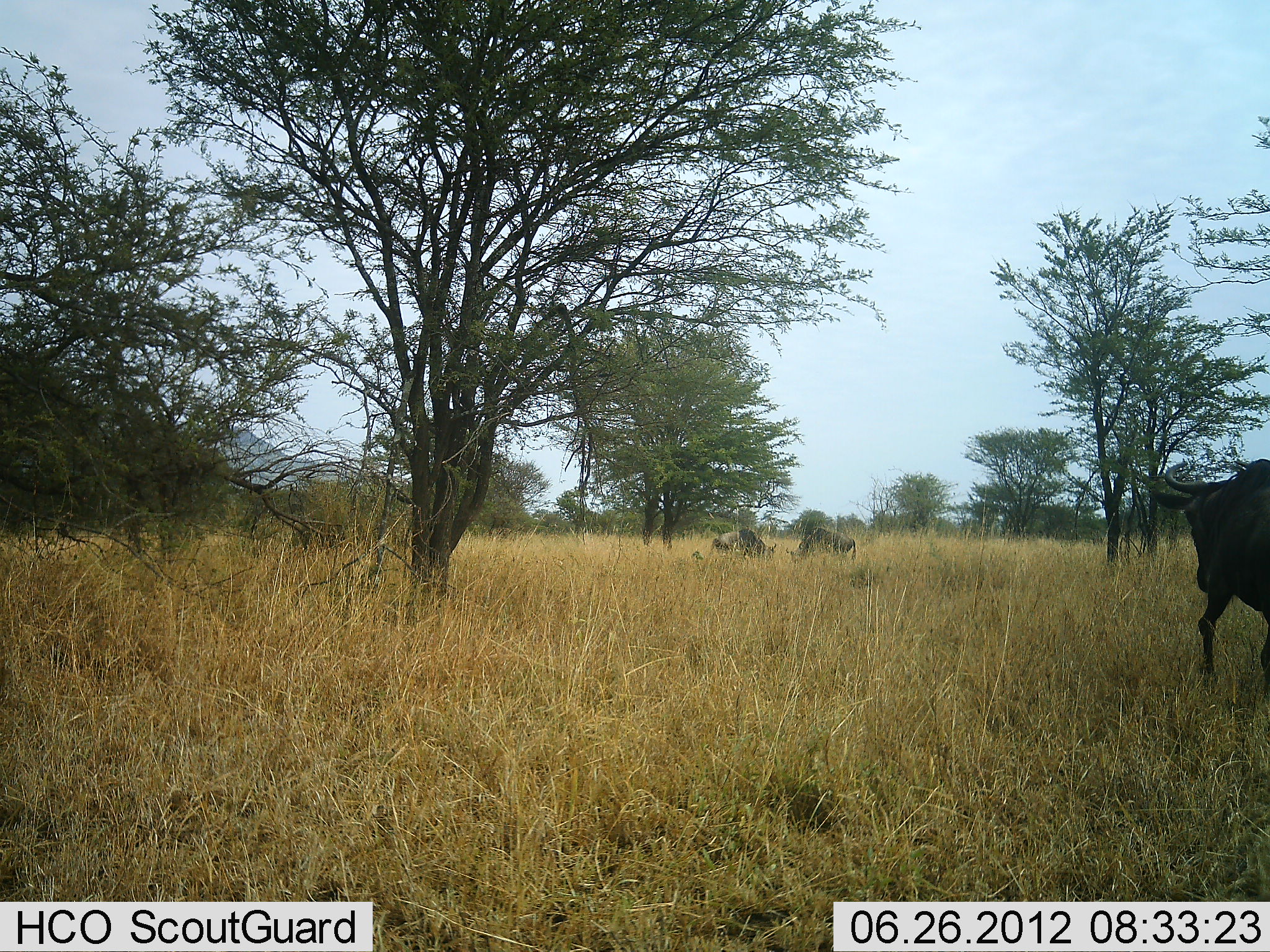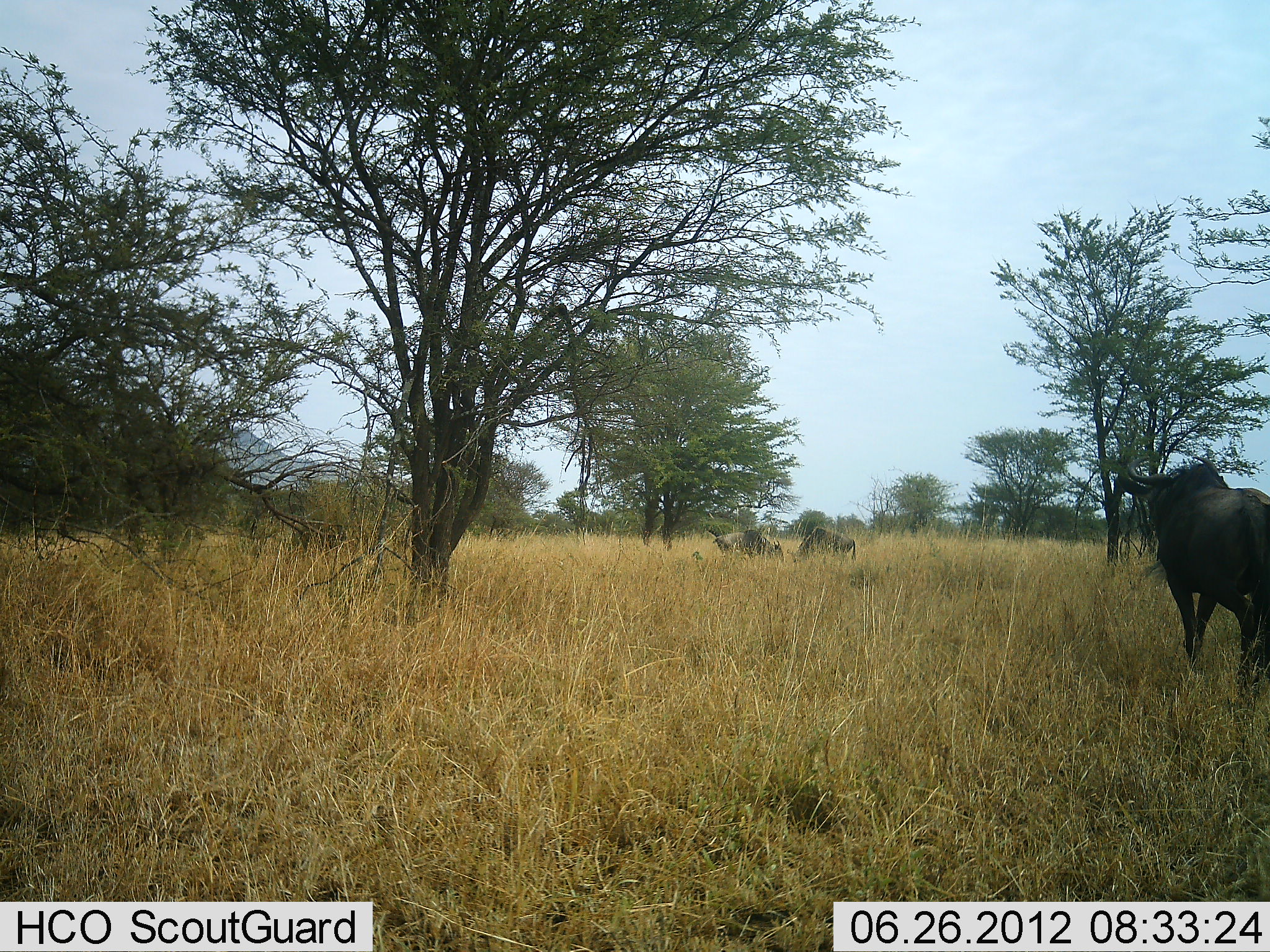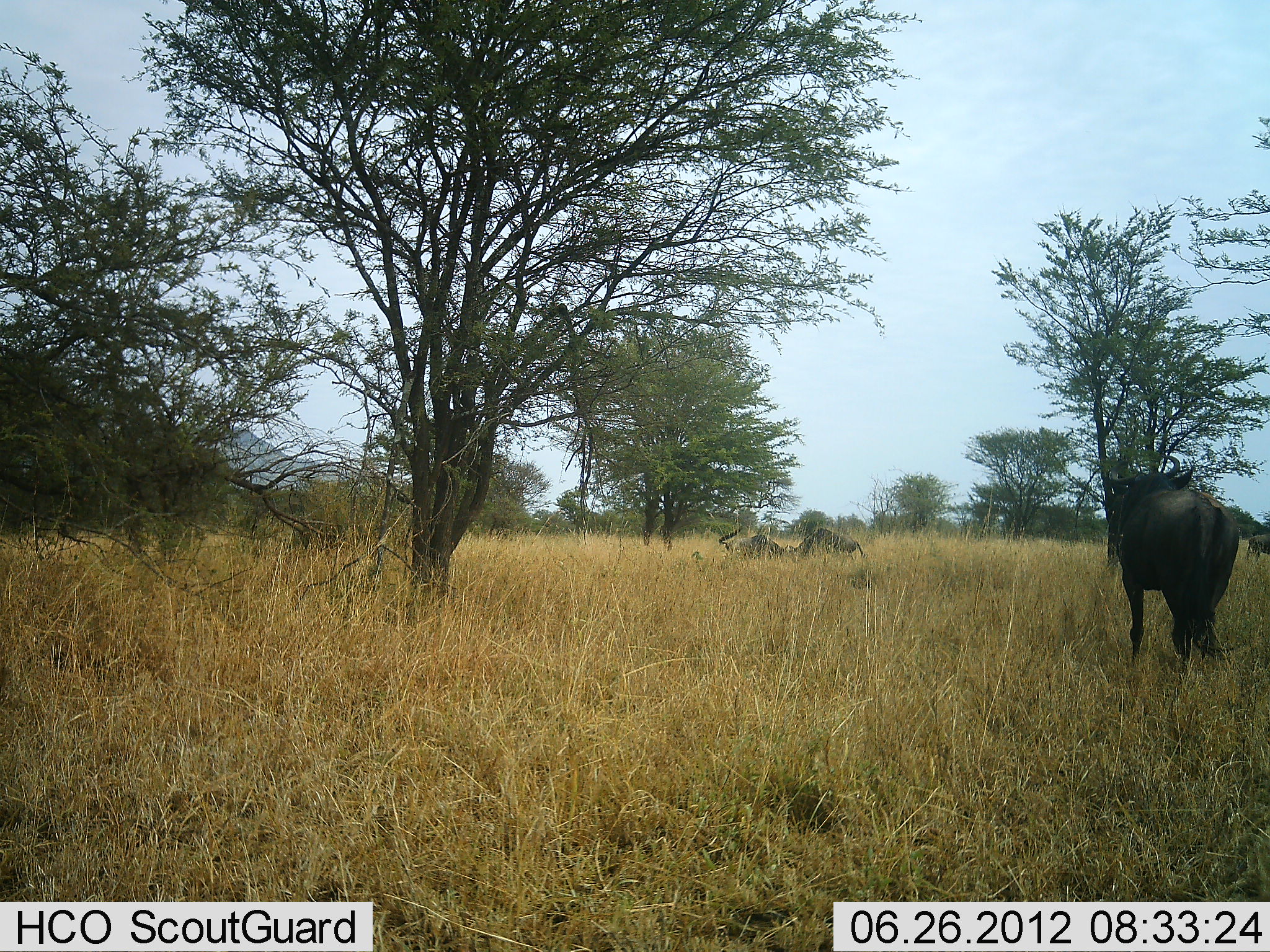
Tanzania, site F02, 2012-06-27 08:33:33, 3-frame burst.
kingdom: Animalia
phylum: Chordata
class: Mammalia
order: Artiodactyla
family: Bovidae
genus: Connochaetes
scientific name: Connochaetes taurinus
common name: blue wildebeest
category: wildebeest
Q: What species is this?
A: Wildebeest (blue wildebeest) (Connochaetes taurinus).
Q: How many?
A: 3.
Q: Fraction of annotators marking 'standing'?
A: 18%.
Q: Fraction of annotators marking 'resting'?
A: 9%.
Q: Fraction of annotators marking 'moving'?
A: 82%.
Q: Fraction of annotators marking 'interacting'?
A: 36%.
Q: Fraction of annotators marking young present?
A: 0%.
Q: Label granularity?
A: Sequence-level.